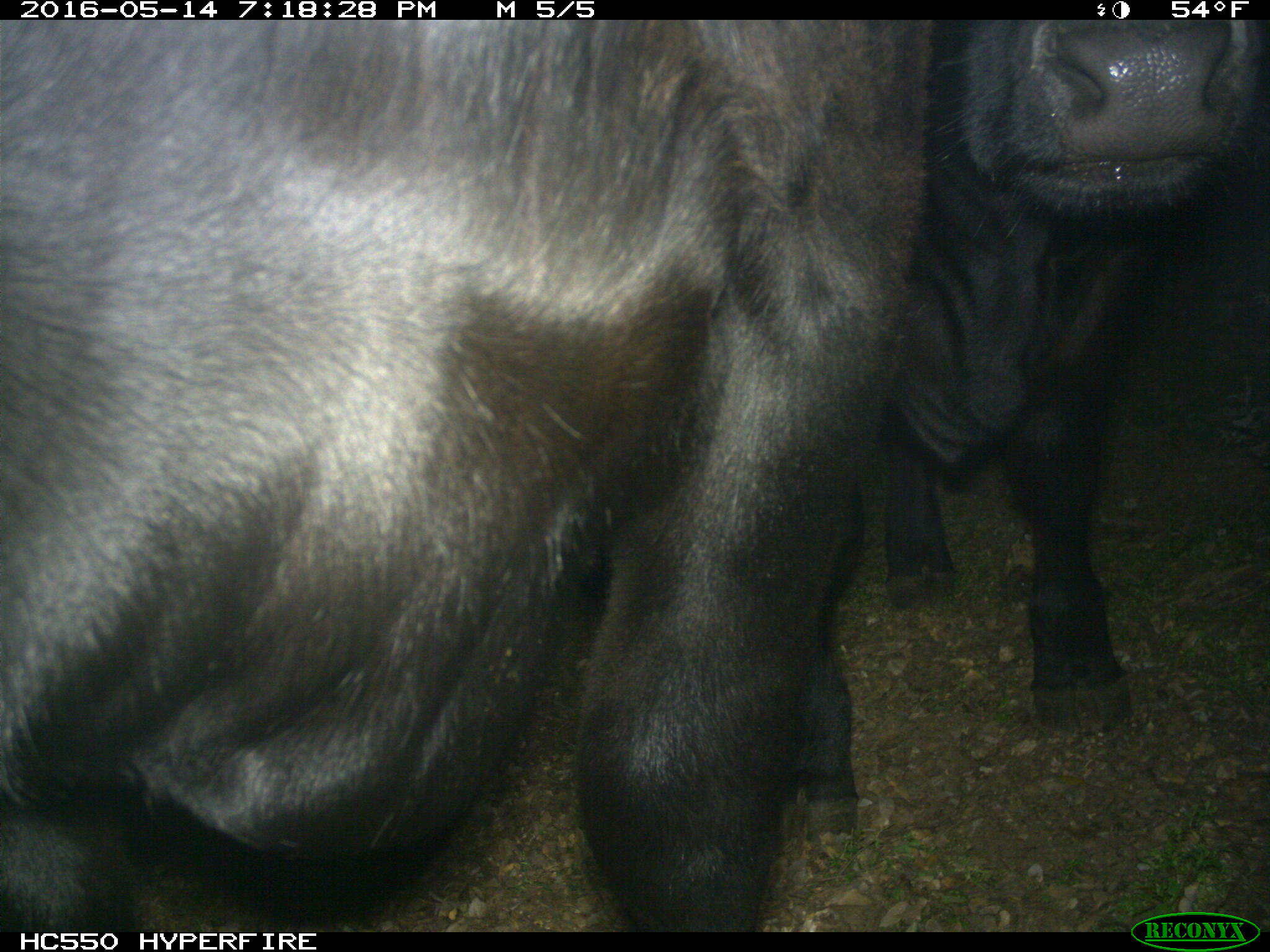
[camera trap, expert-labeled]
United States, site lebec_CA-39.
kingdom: Animalia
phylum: Chordata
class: Mammalia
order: Artiodactyla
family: Bovidae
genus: Bos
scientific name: Bos taurus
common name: domestic cow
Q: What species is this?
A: Bos taurus (domestic cow).